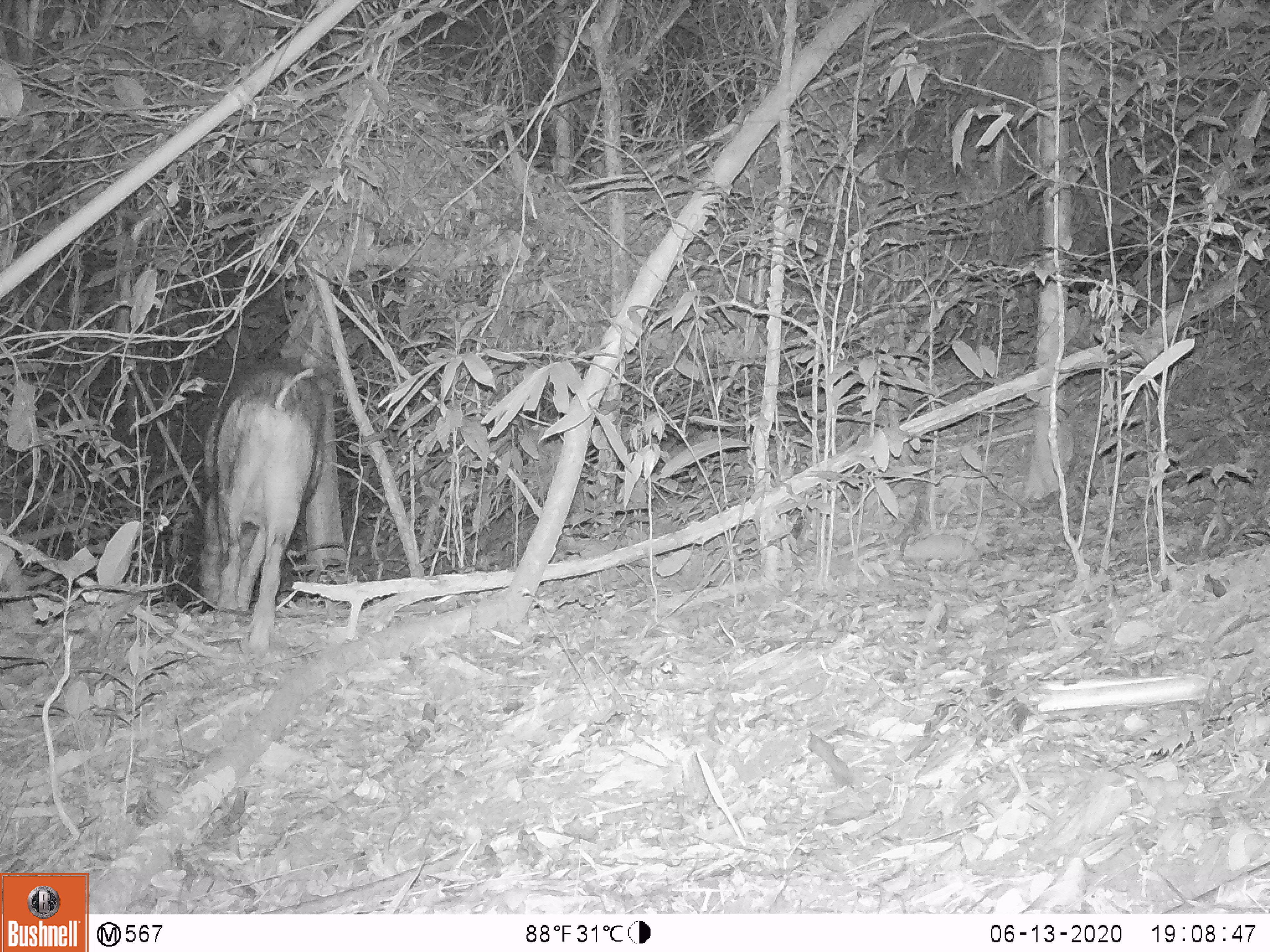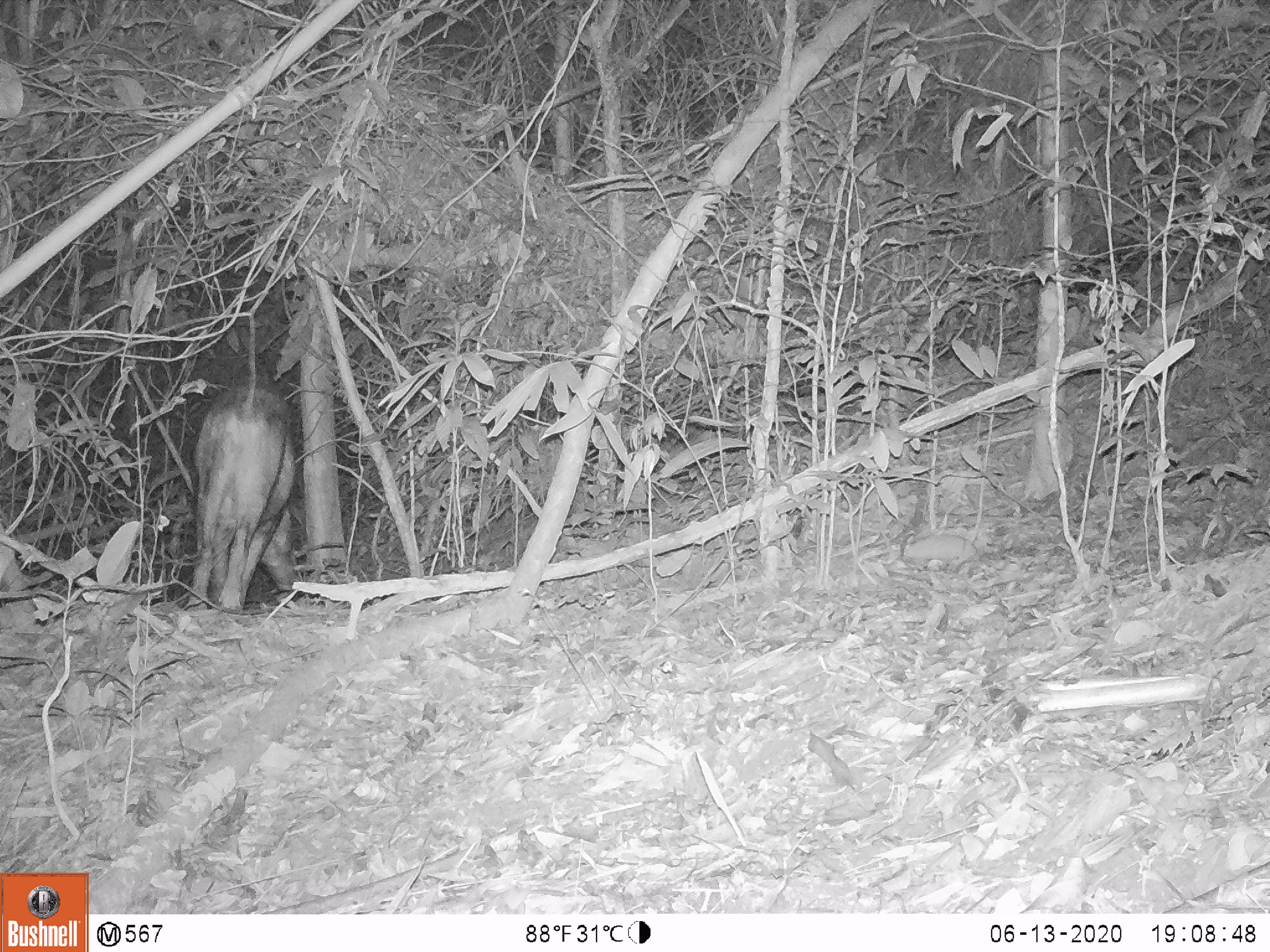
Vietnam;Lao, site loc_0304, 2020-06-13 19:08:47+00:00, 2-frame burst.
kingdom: Animalia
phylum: Chordata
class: Mammalia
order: Artiodactyla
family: Suidae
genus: Sus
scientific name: Sus scrofa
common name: eurasian wild pig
Eurasian wild pig (Sus scrofa). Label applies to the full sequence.